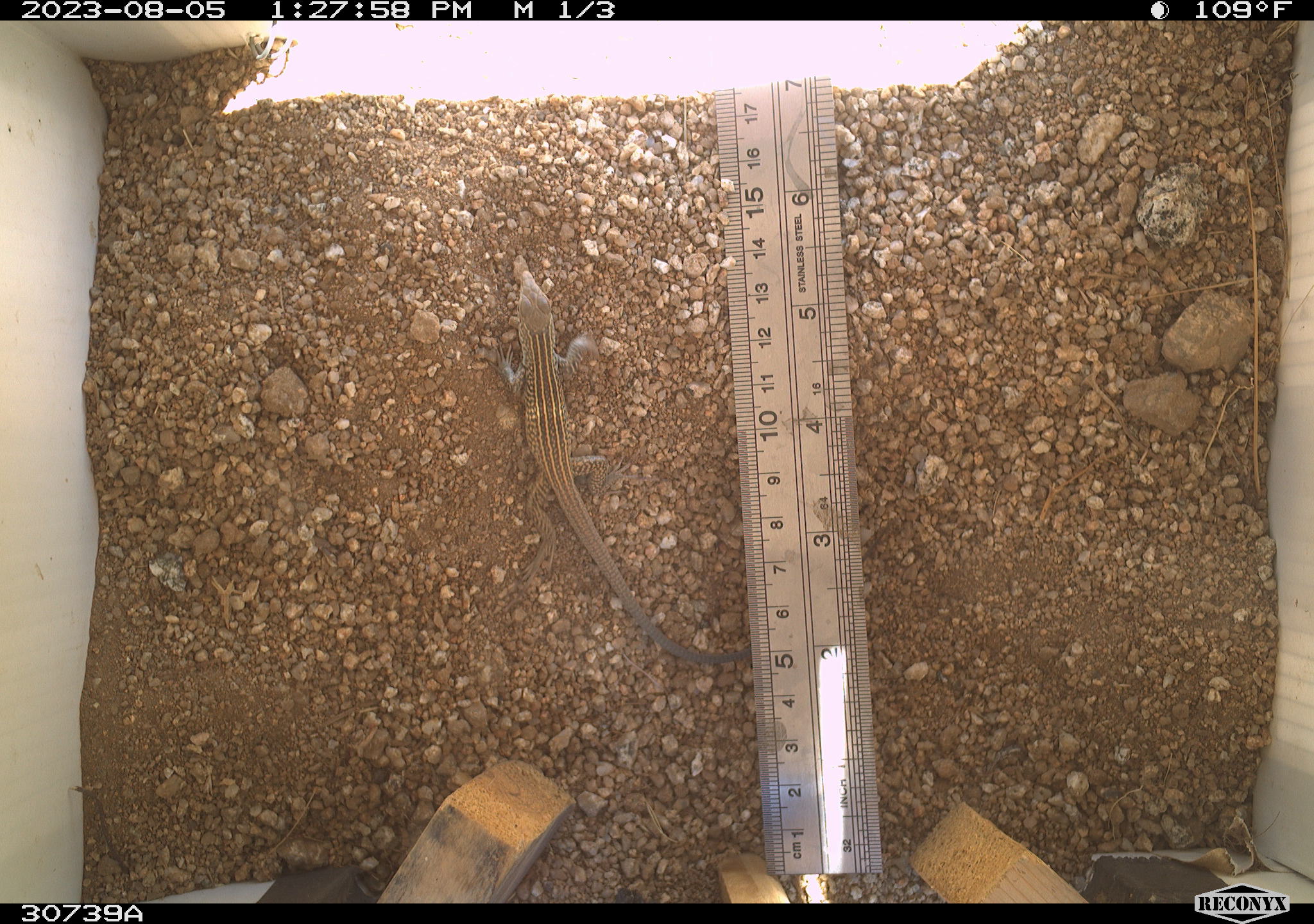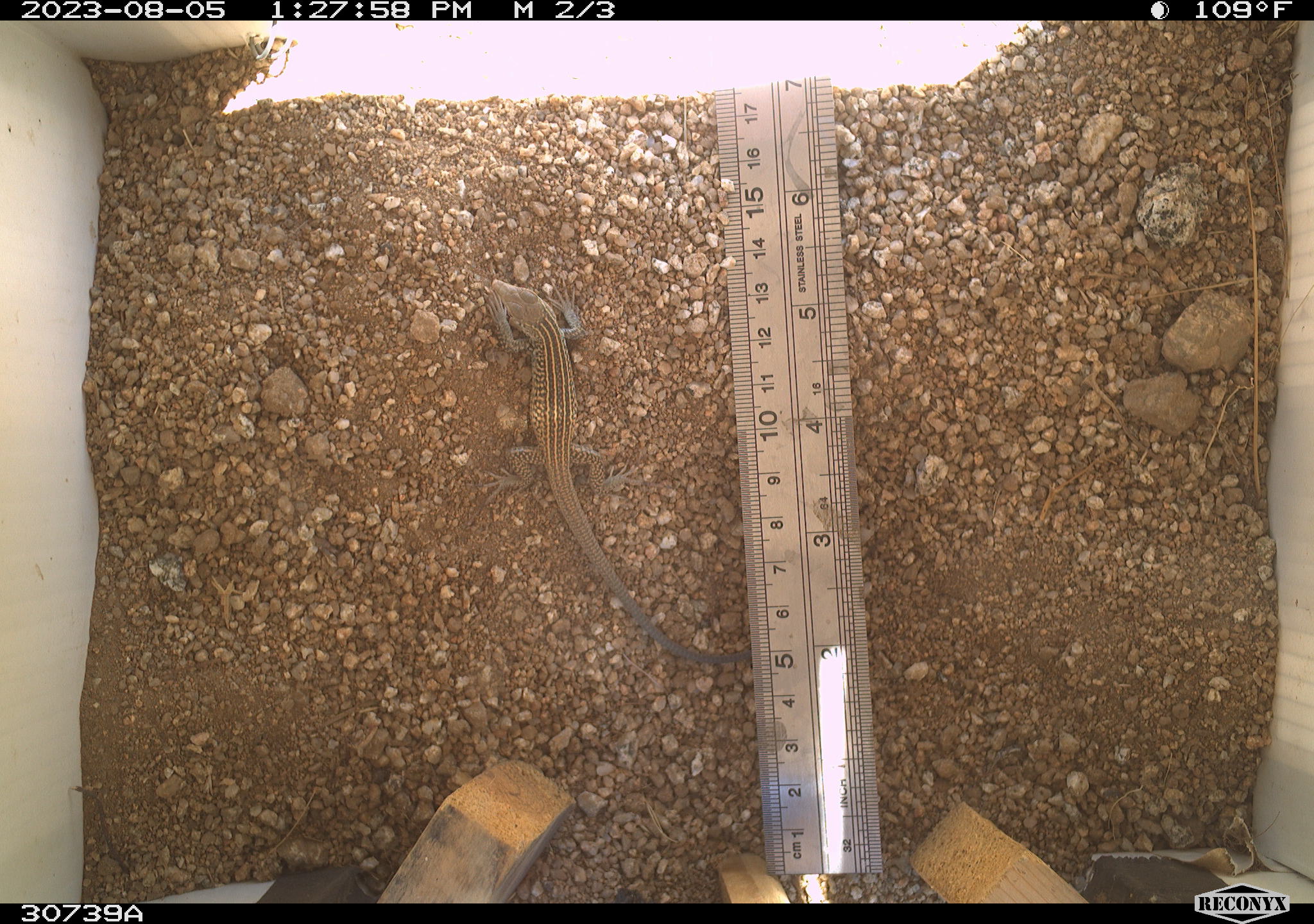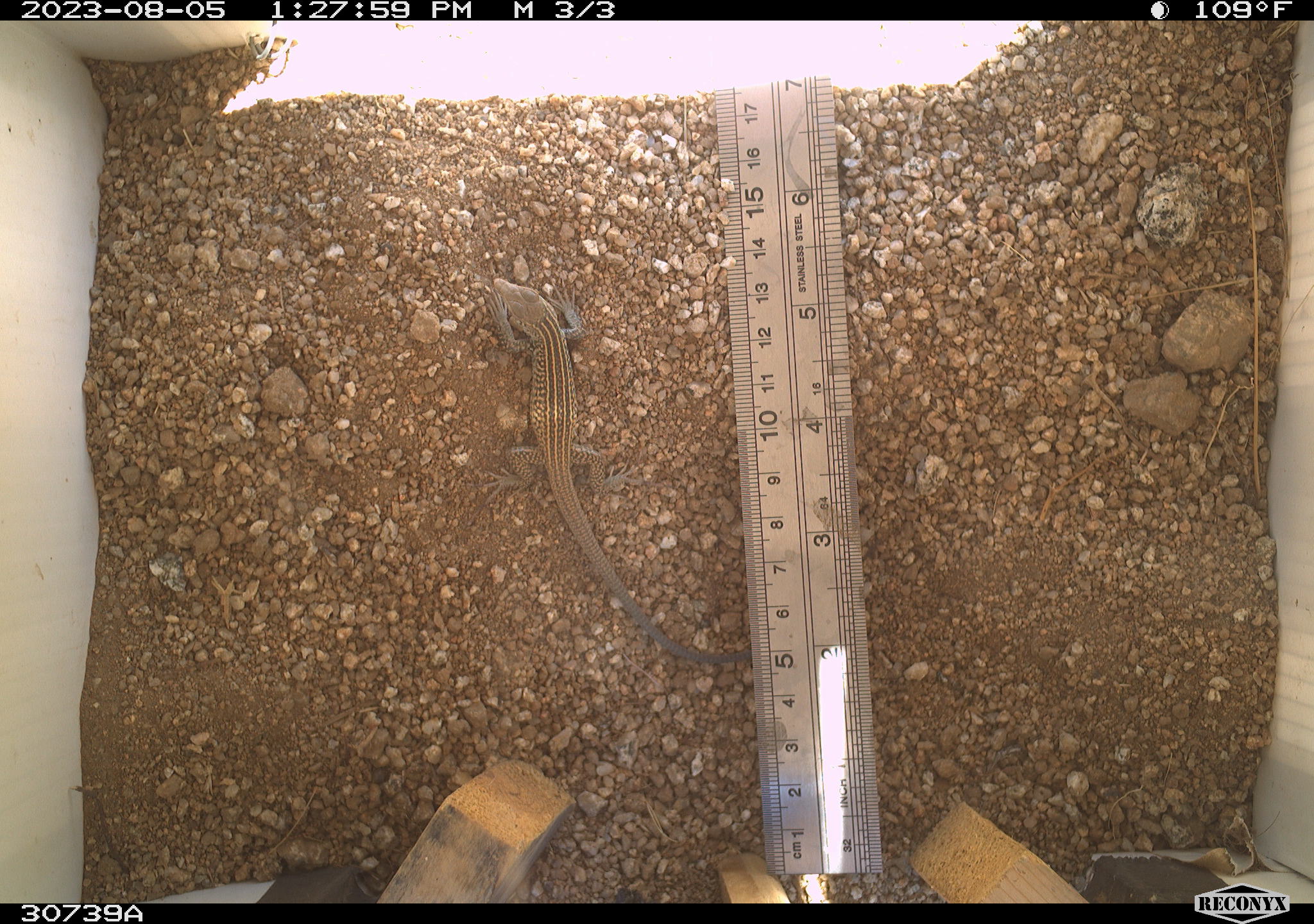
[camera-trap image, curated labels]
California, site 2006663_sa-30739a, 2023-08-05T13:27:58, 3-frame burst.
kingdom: Animalia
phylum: Chordata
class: Reptilia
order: Squamata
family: Teiidae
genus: Aspidoscelis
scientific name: Aspidoscelis tigris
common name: western whiptail